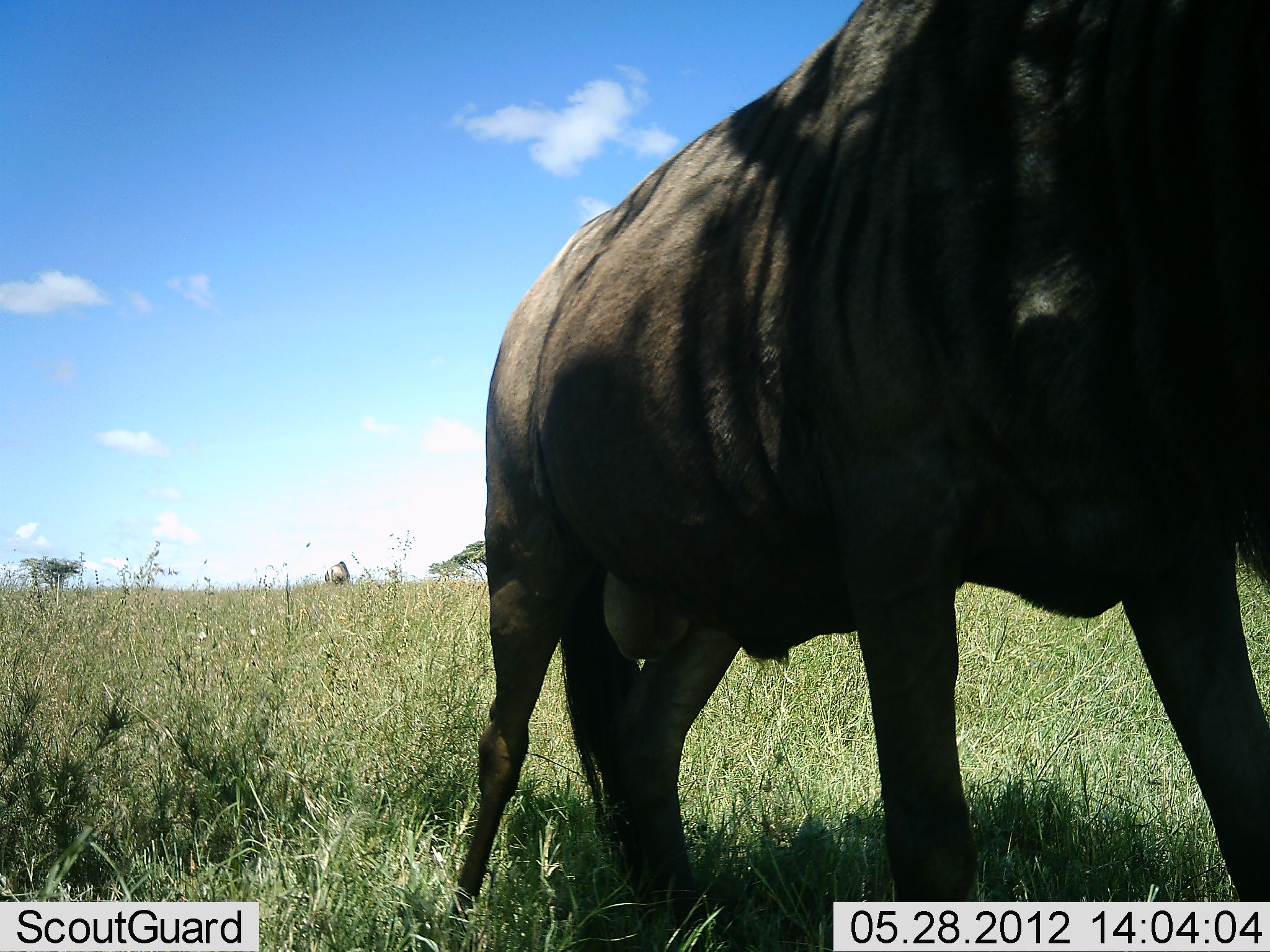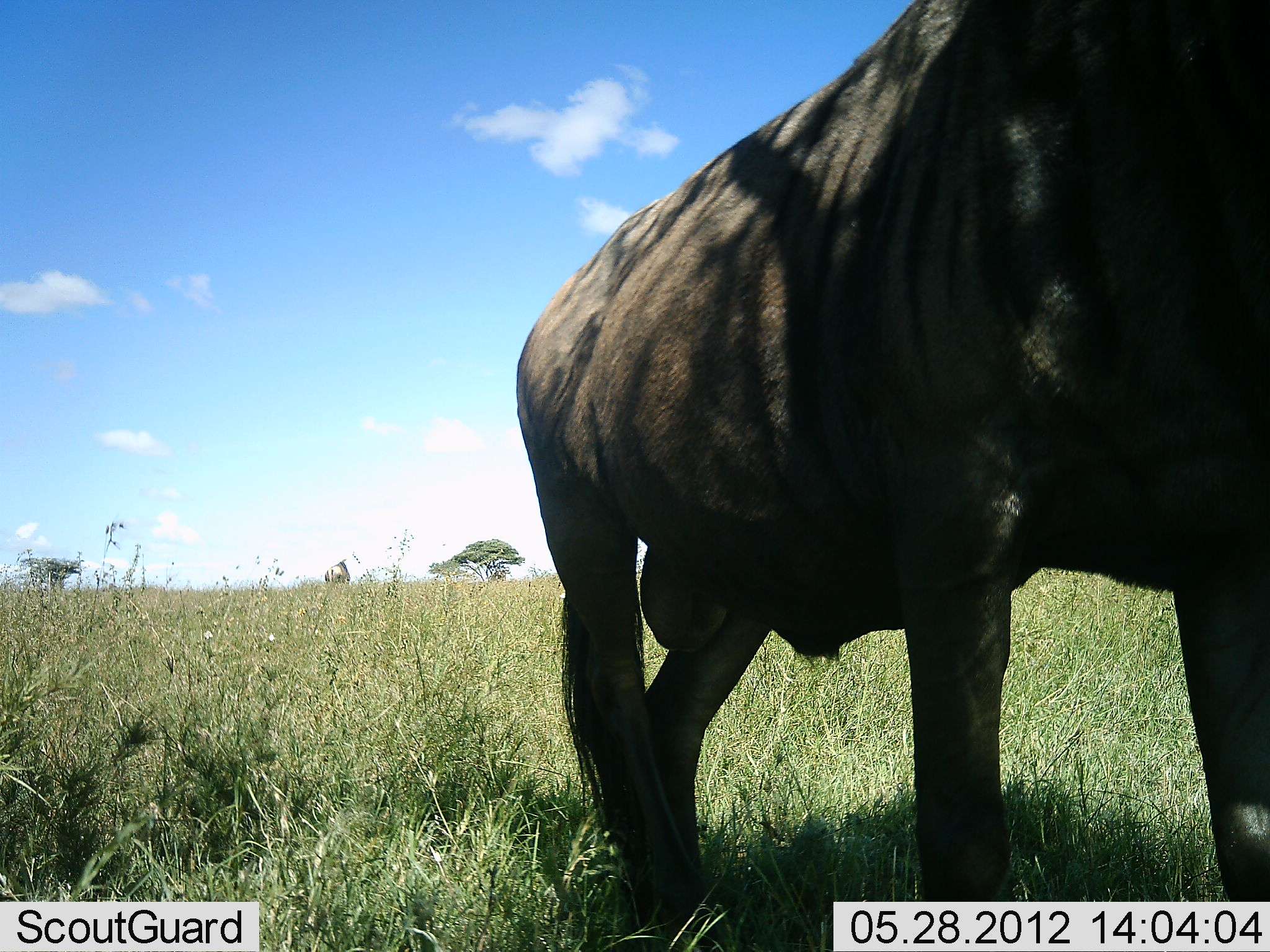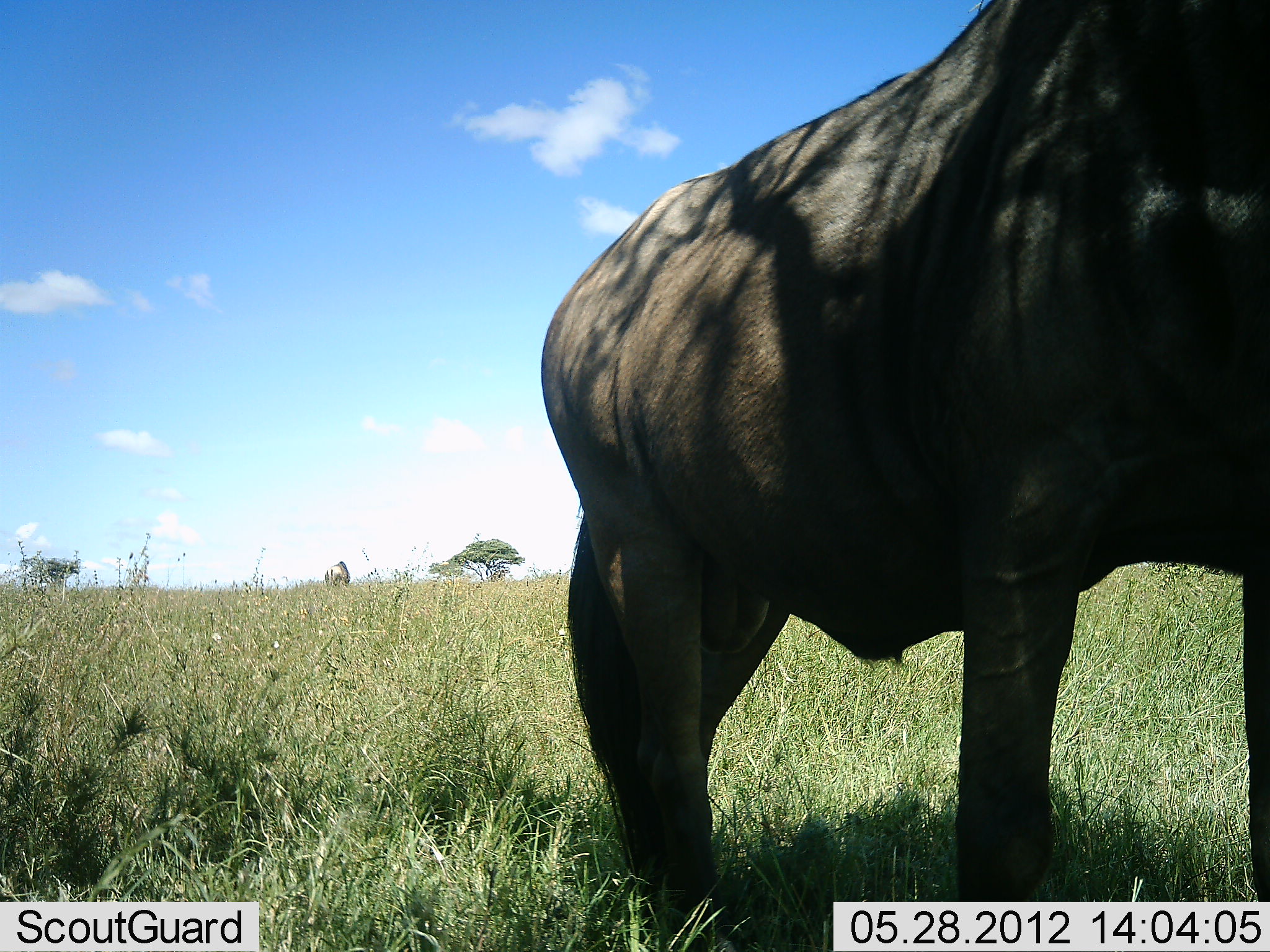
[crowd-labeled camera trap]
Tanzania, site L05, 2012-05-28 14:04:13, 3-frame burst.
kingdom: Animalia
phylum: Chordata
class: Mammalia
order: Artiodactyla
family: Bovidae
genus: Connochaetes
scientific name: Connochaetes taurinus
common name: blue wildebeest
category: wildebeest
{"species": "wildebeest (blue wildebeest) (Connochaetes taurinus)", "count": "1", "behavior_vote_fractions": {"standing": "60%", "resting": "0%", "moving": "50%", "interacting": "0%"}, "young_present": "0%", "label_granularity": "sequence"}